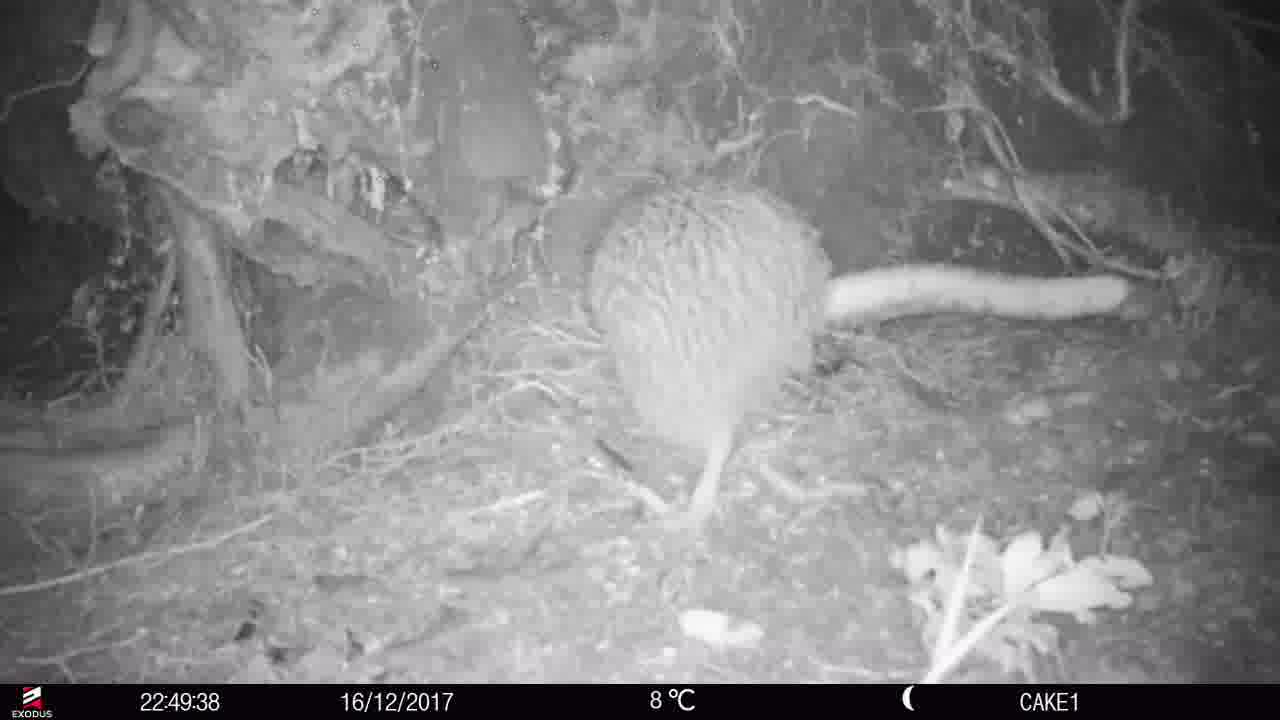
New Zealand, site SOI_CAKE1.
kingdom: Animalia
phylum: Chordata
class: Aves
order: Apterygiformes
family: Apterygidae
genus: Apteryx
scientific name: Apteryx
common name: kiwi